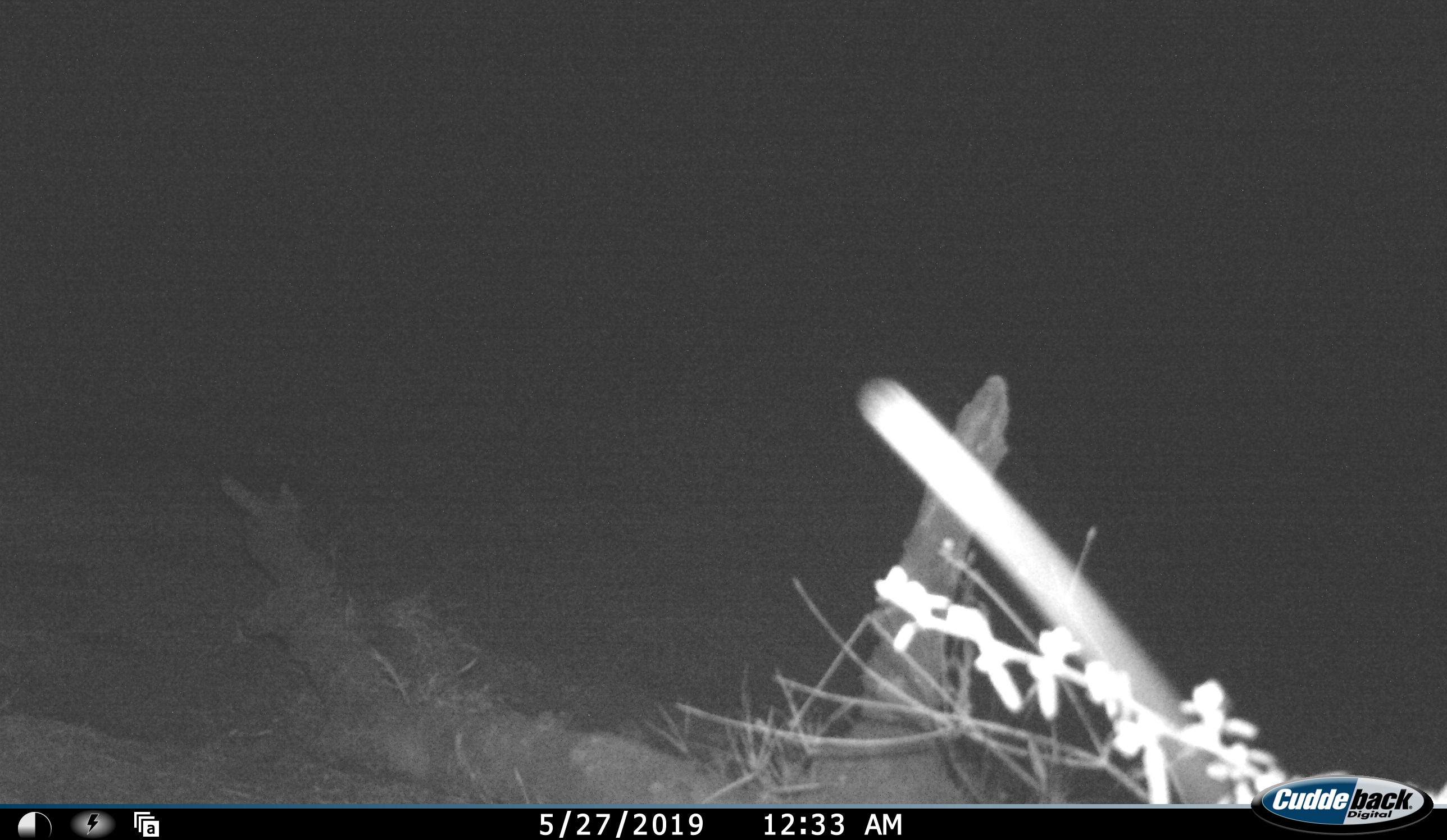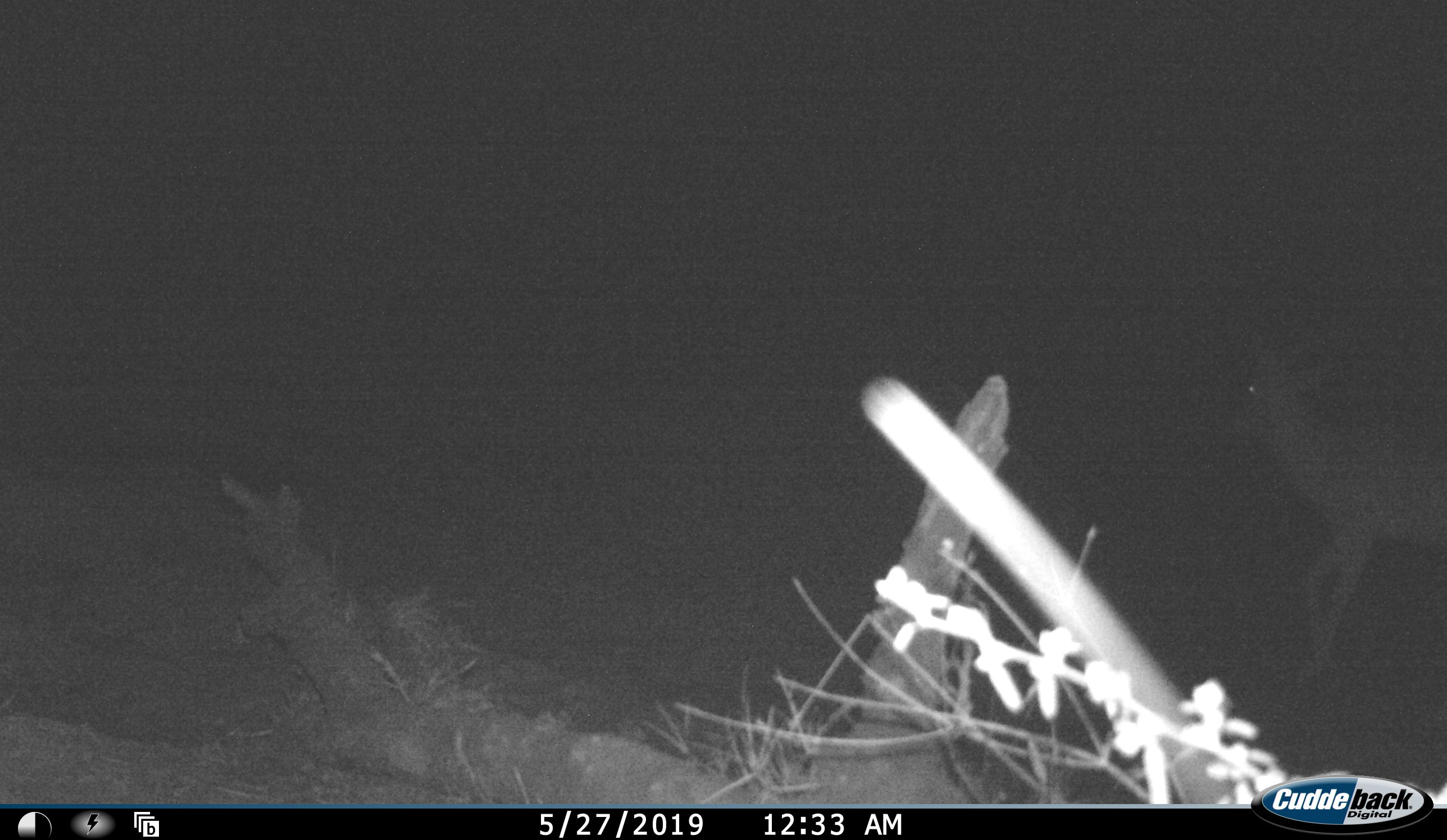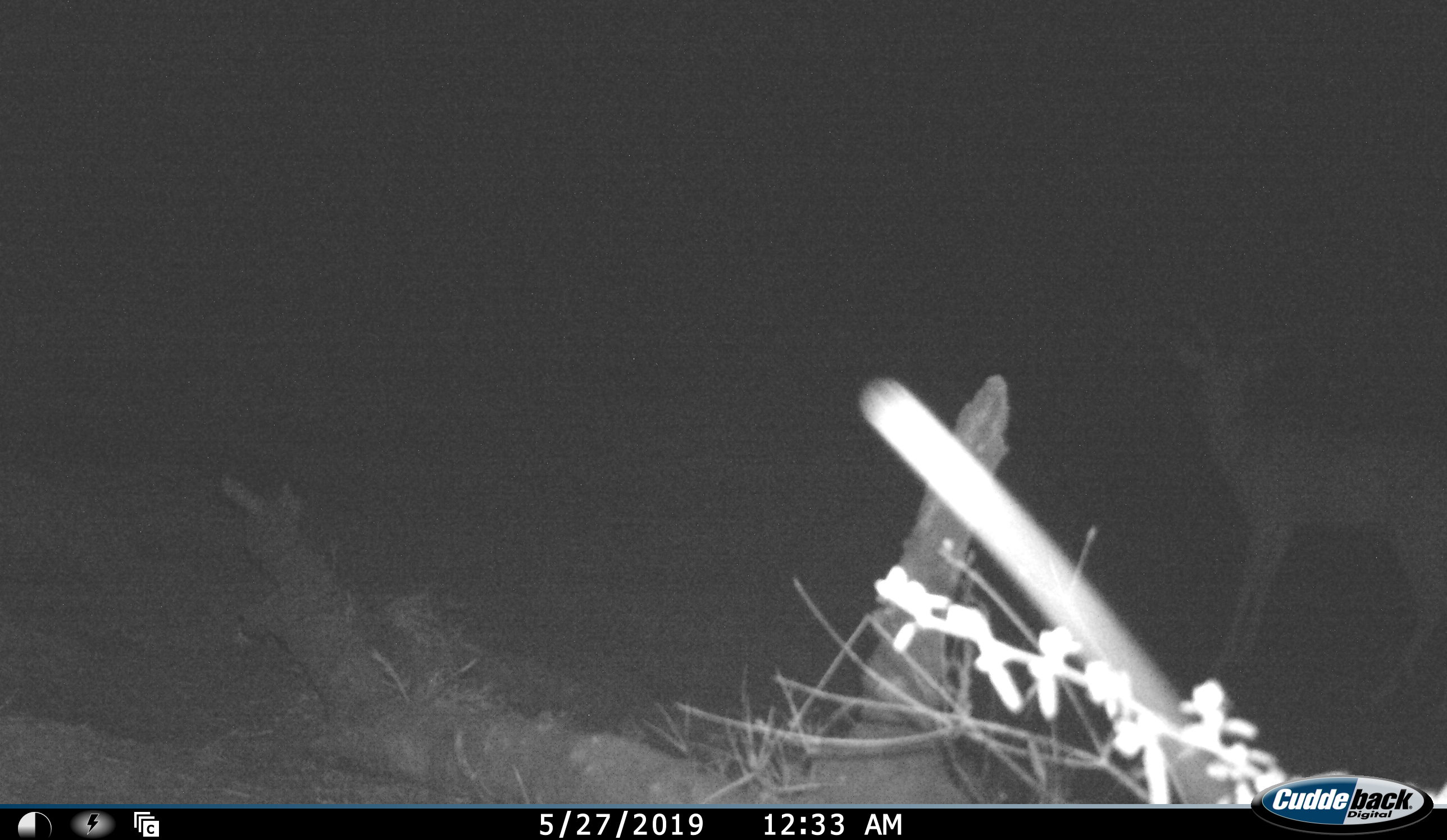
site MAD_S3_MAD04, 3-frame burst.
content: unidentified animal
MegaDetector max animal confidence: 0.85